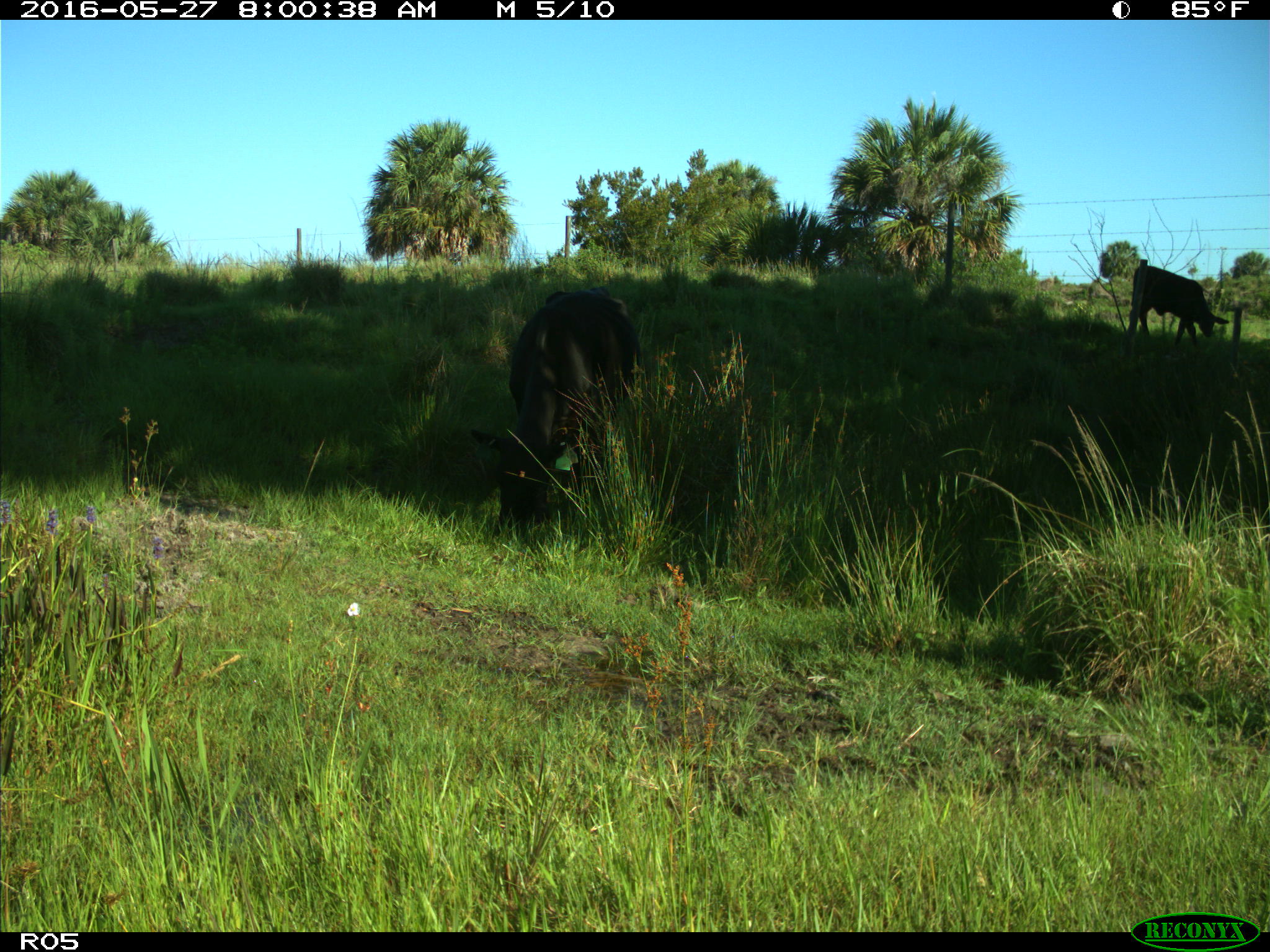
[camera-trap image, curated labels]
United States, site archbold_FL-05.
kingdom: Animalia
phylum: Chordata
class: Mammalia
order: Artiodactyla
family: Bovidae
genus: Bos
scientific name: Bos taurus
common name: domestic cow